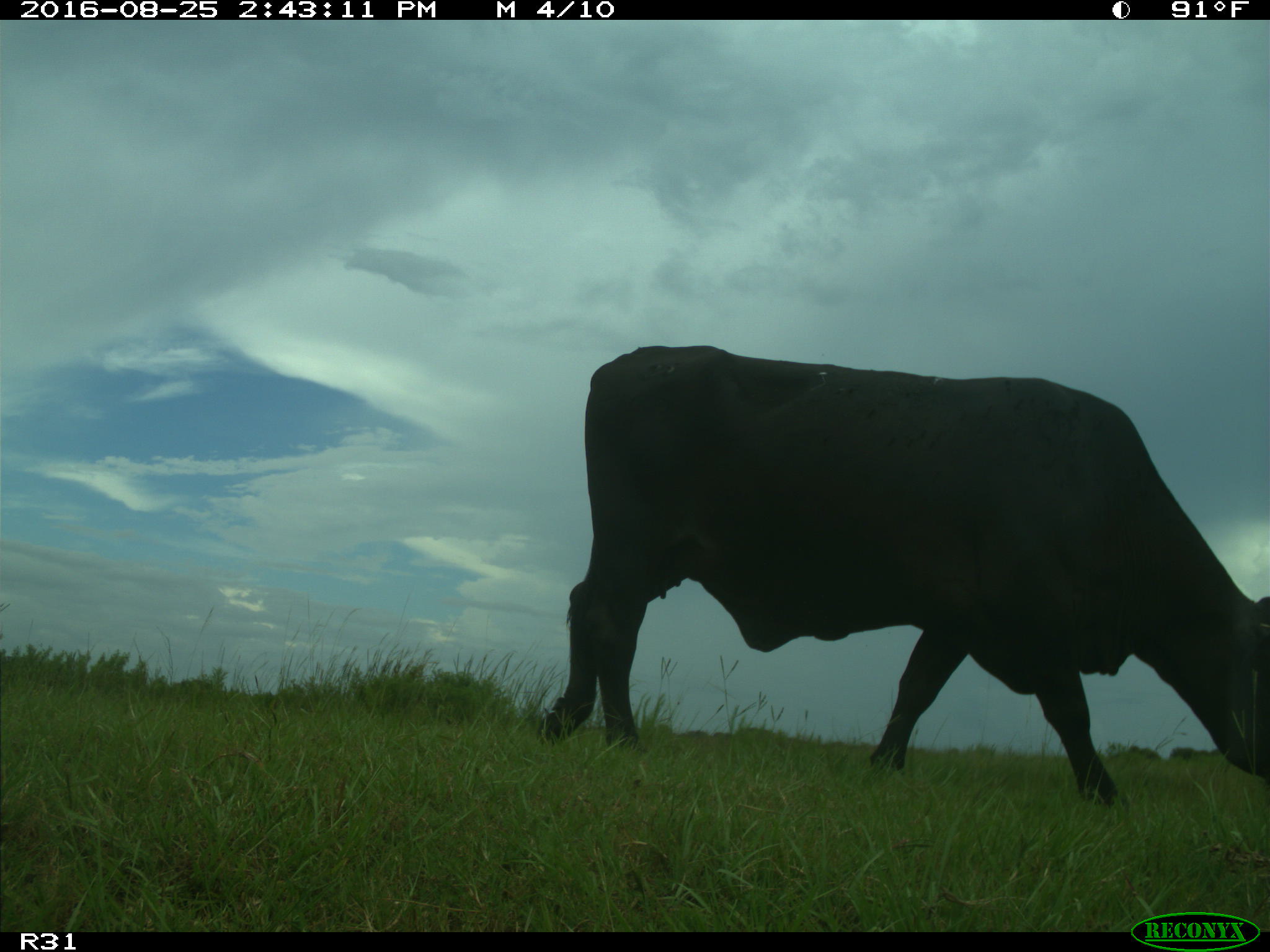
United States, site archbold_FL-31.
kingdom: Animalia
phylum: Chordata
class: Mammalia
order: Artiodactyla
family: Bovidae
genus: Bos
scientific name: Bos taurus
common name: domestic cow